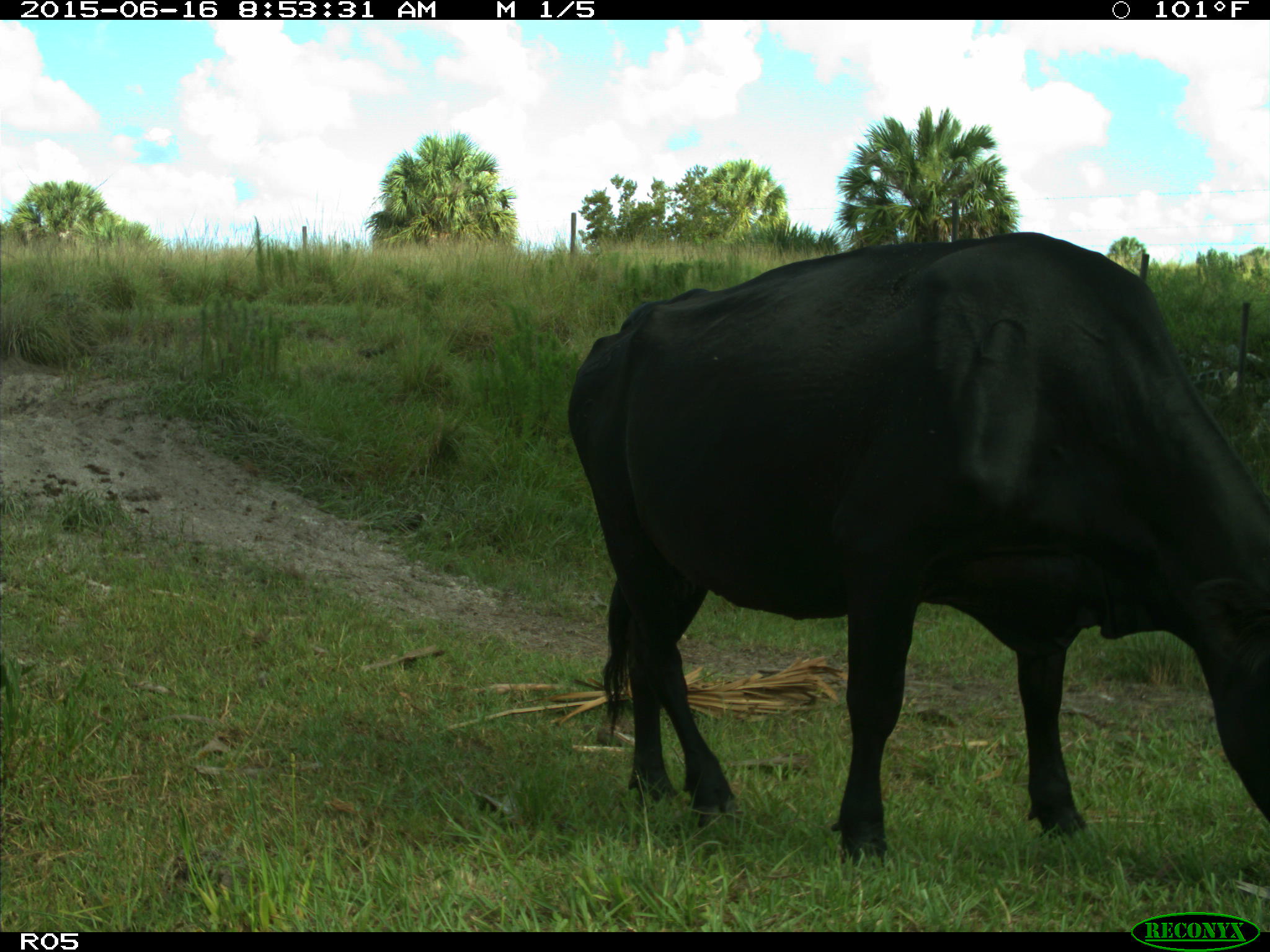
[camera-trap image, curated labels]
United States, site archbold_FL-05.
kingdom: Animalia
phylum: Chordata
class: Mammalia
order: Artiodactyla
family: Bovidae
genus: Bos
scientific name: Bos taurus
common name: domestic cow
Bos taurus (domestic cow).